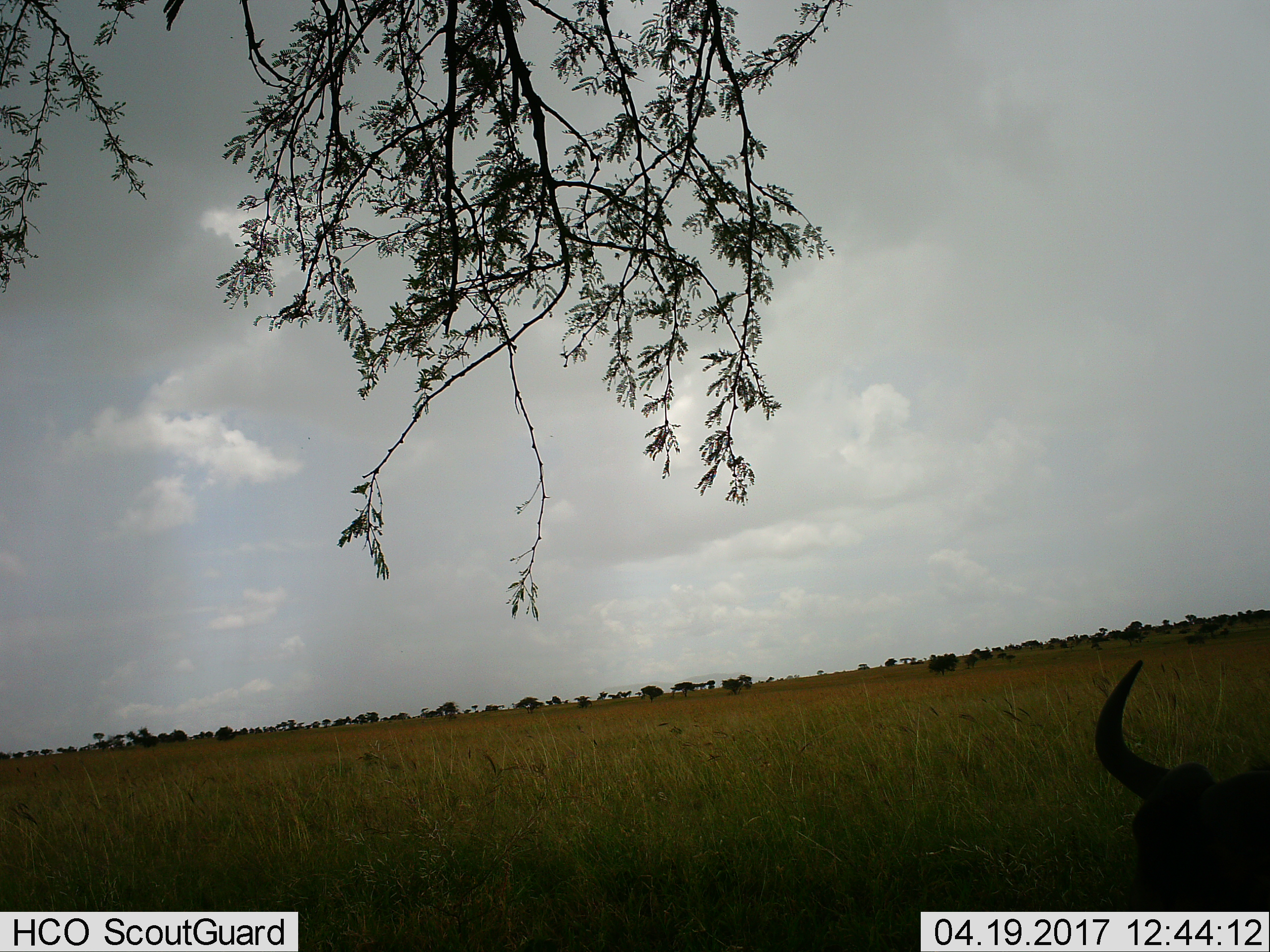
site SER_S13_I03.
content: unidentified animal